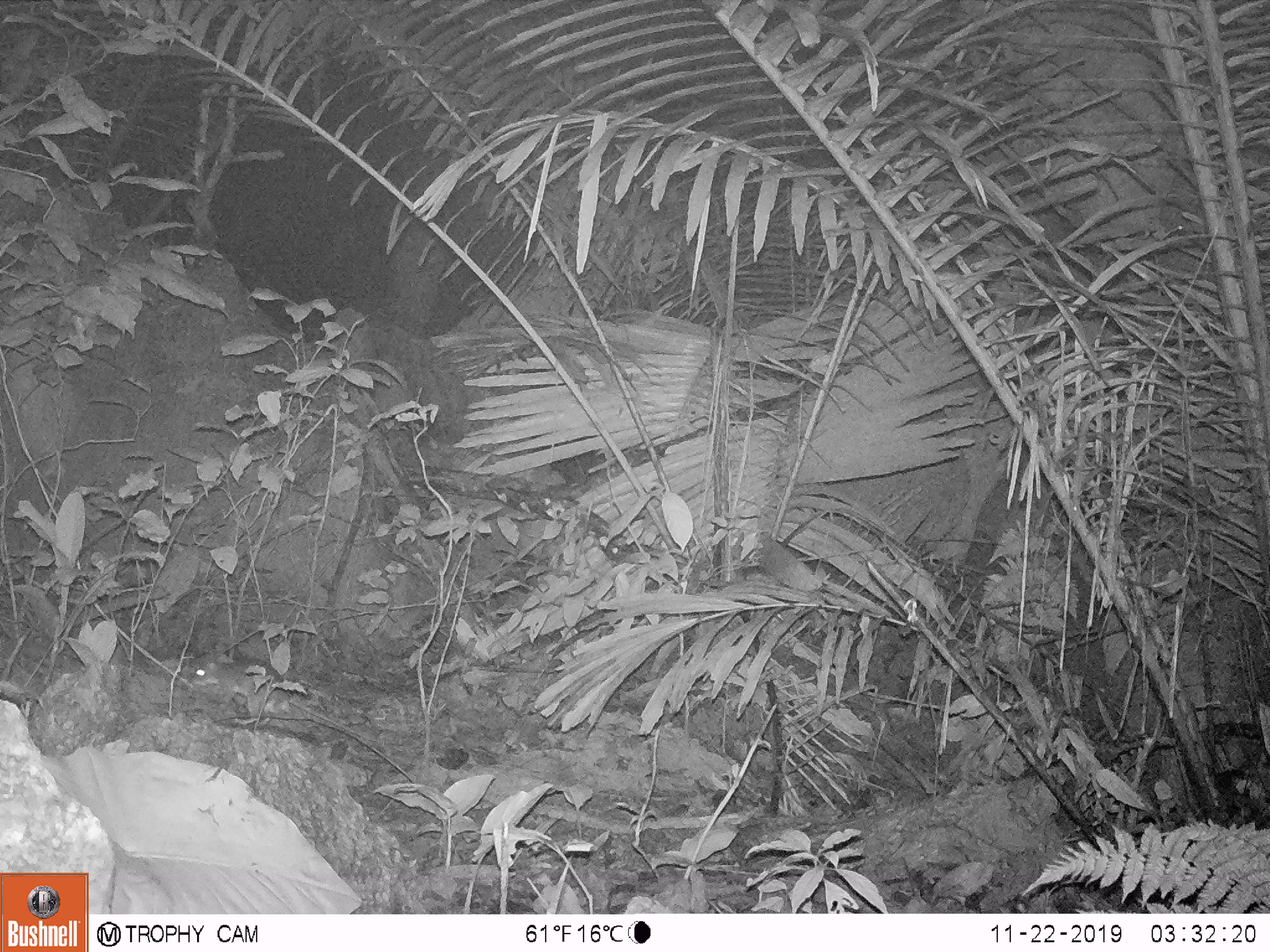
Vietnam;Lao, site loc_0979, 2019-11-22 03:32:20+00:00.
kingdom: Animalia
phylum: Chordata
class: Mammalia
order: Rodentia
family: Muridae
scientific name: Muridae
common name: old-world mice and rats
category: unidentified murid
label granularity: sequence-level